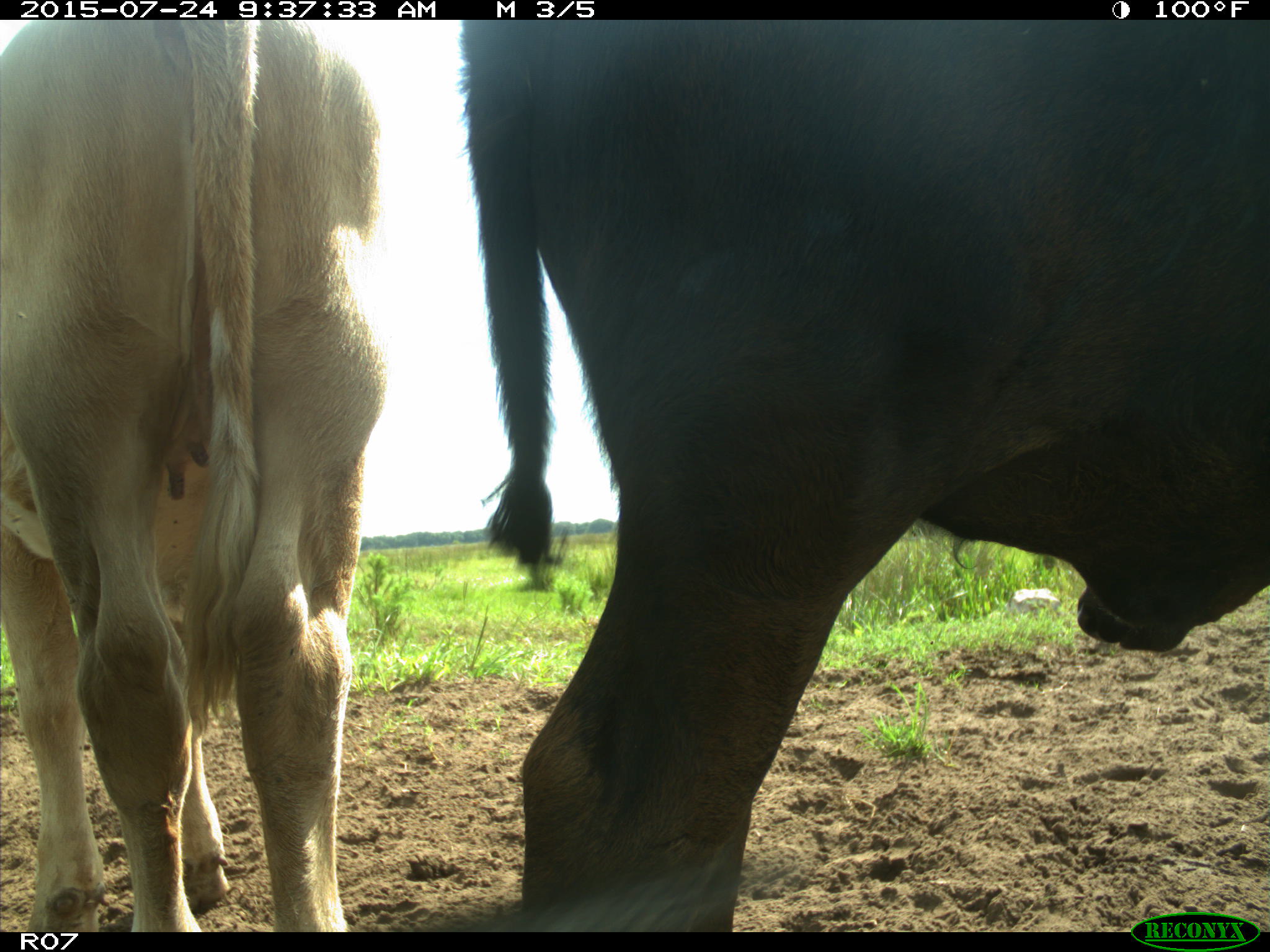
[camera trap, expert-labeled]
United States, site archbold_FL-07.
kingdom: Animalia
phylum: Chordata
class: Mammalia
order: Artiodactyla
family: Bovidae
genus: Bos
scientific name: Bos taurus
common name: domestic cow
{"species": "Bos taurus (domestic cow)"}